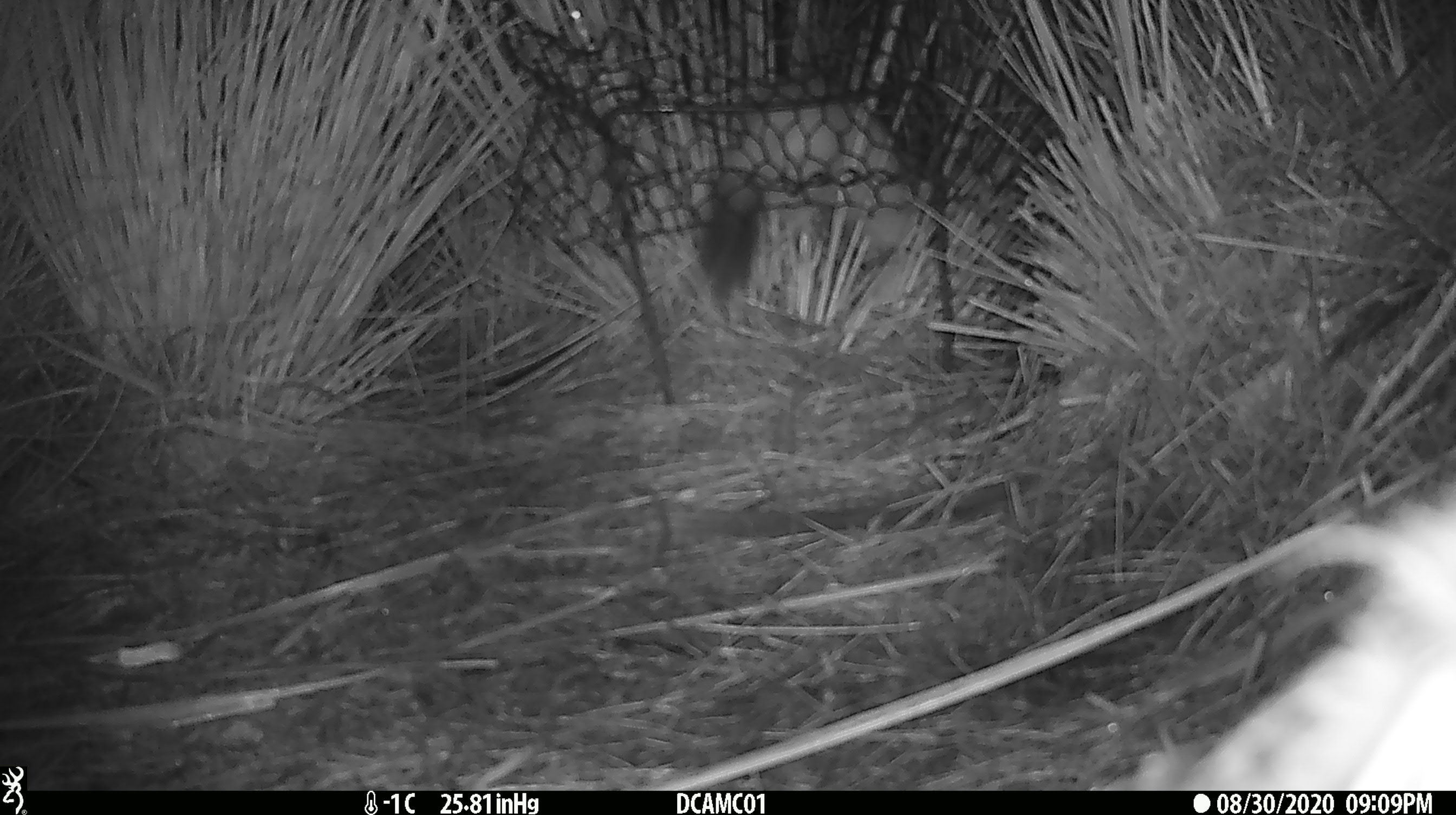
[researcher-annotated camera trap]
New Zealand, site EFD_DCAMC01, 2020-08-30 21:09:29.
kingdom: Animalia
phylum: Chordata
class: Mammalia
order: Carnivora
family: Mustelidae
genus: Mustela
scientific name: Mustela erminea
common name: stoat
Stoat (Mustela erminea).